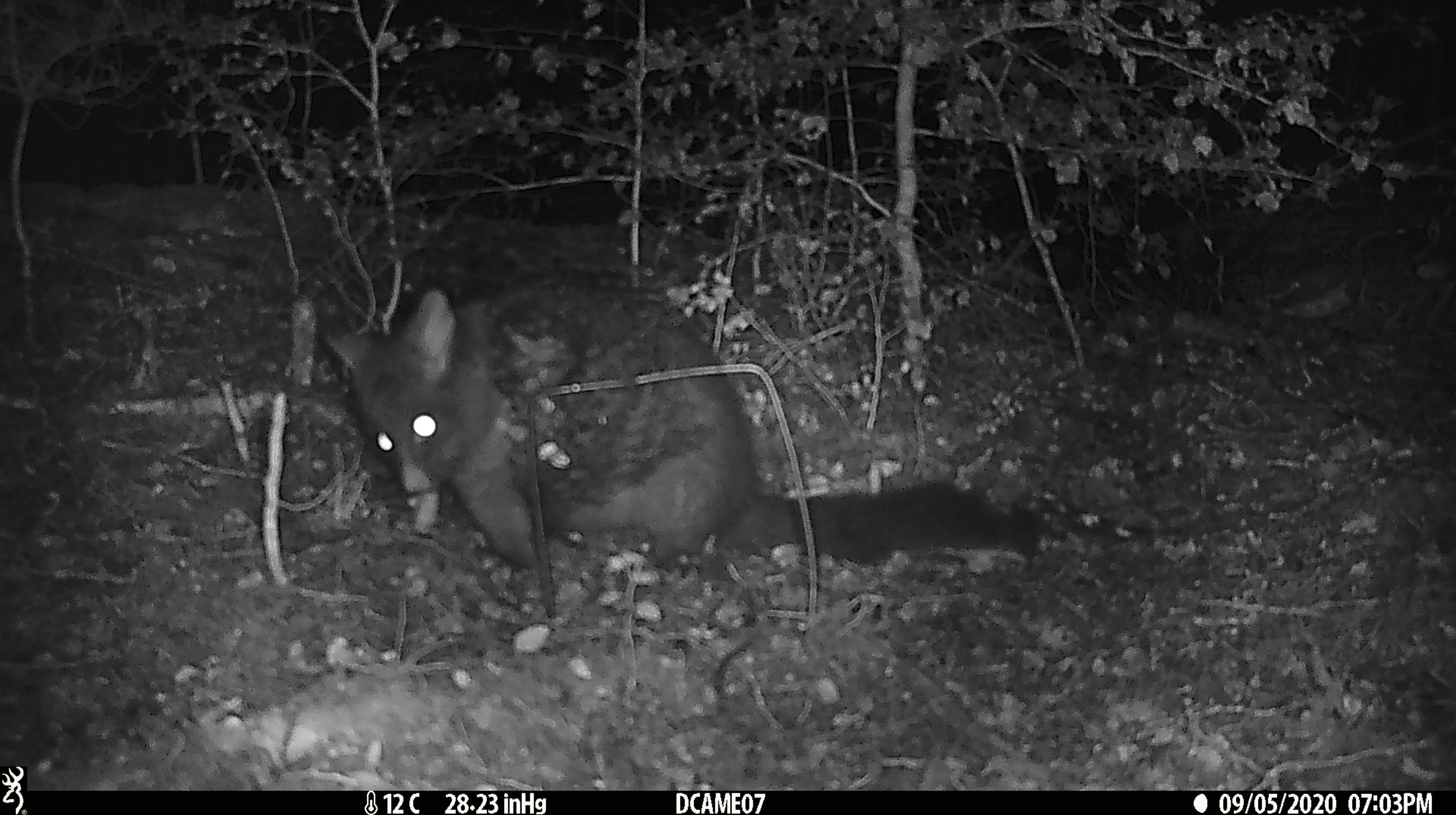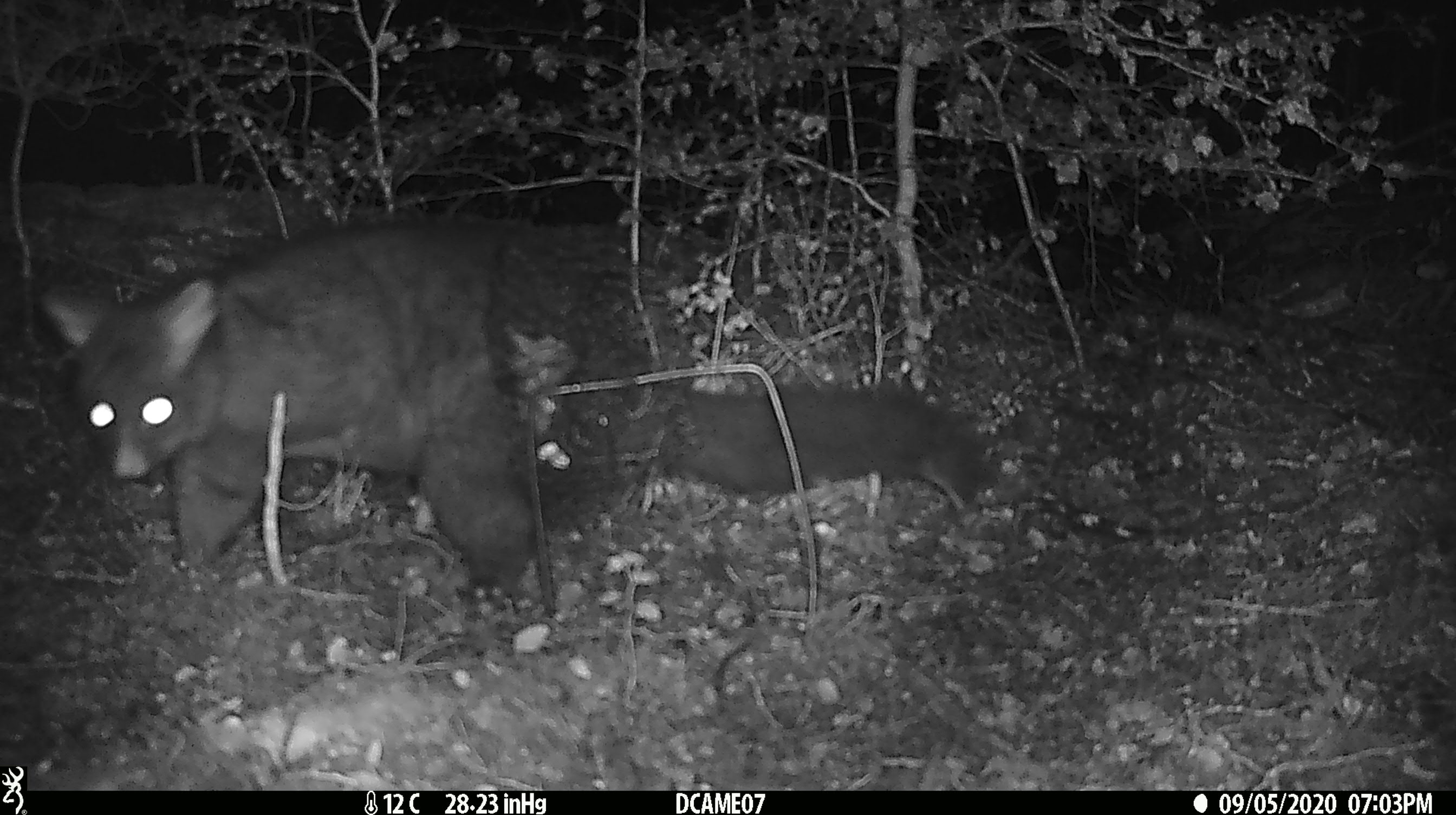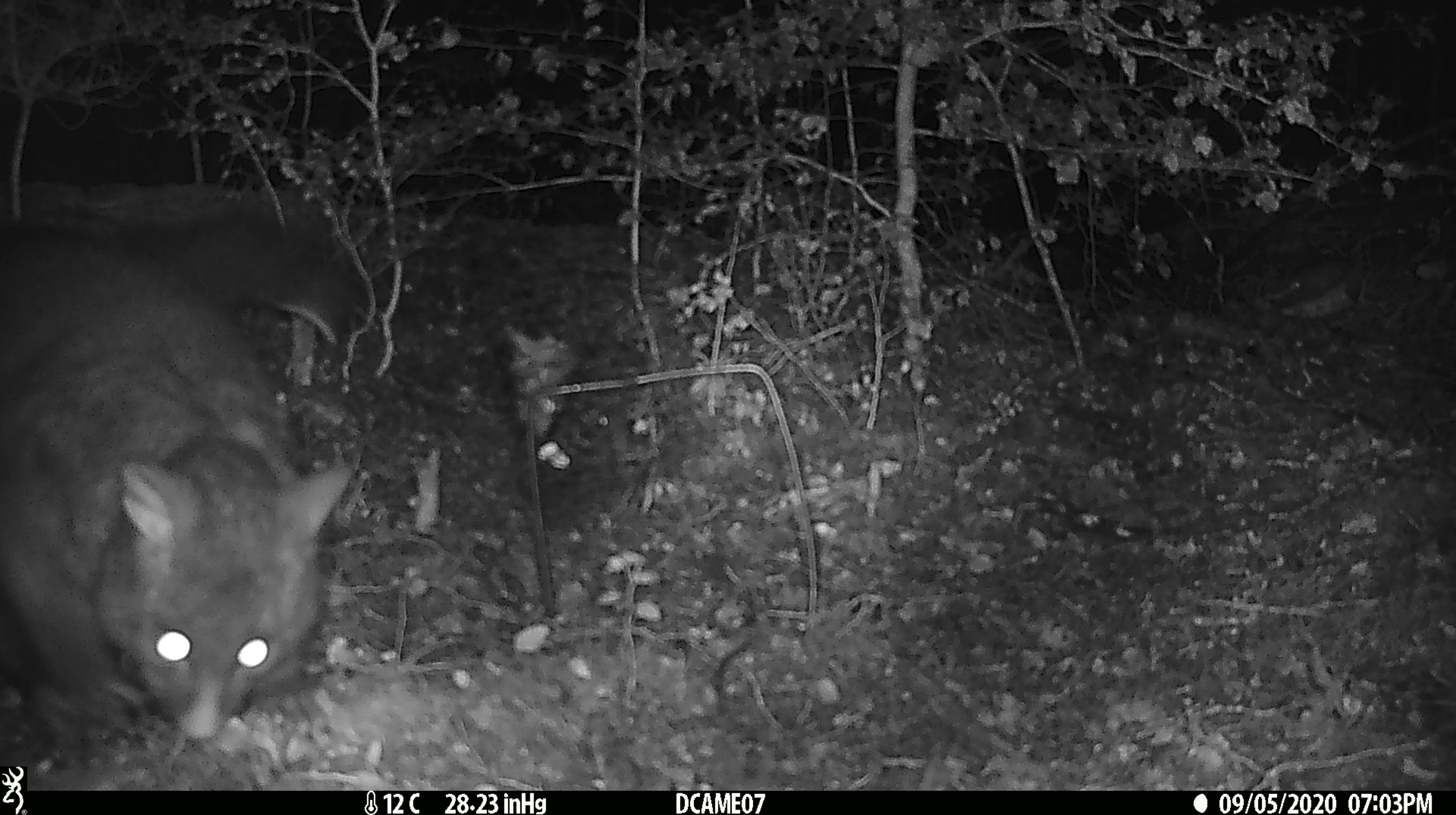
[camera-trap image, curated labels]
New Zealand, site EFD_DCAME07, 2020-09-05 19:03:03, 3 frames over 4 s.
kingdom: Animalia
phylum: Chordata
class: Mammalia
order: Diprotodontia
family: Phalangeridae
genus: Trichosurus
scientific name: Trichosurus vulpecula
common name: common brushtail possum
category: possum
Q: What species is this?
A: Possum (common brushtail possum) (Trichosurus vulpecula).